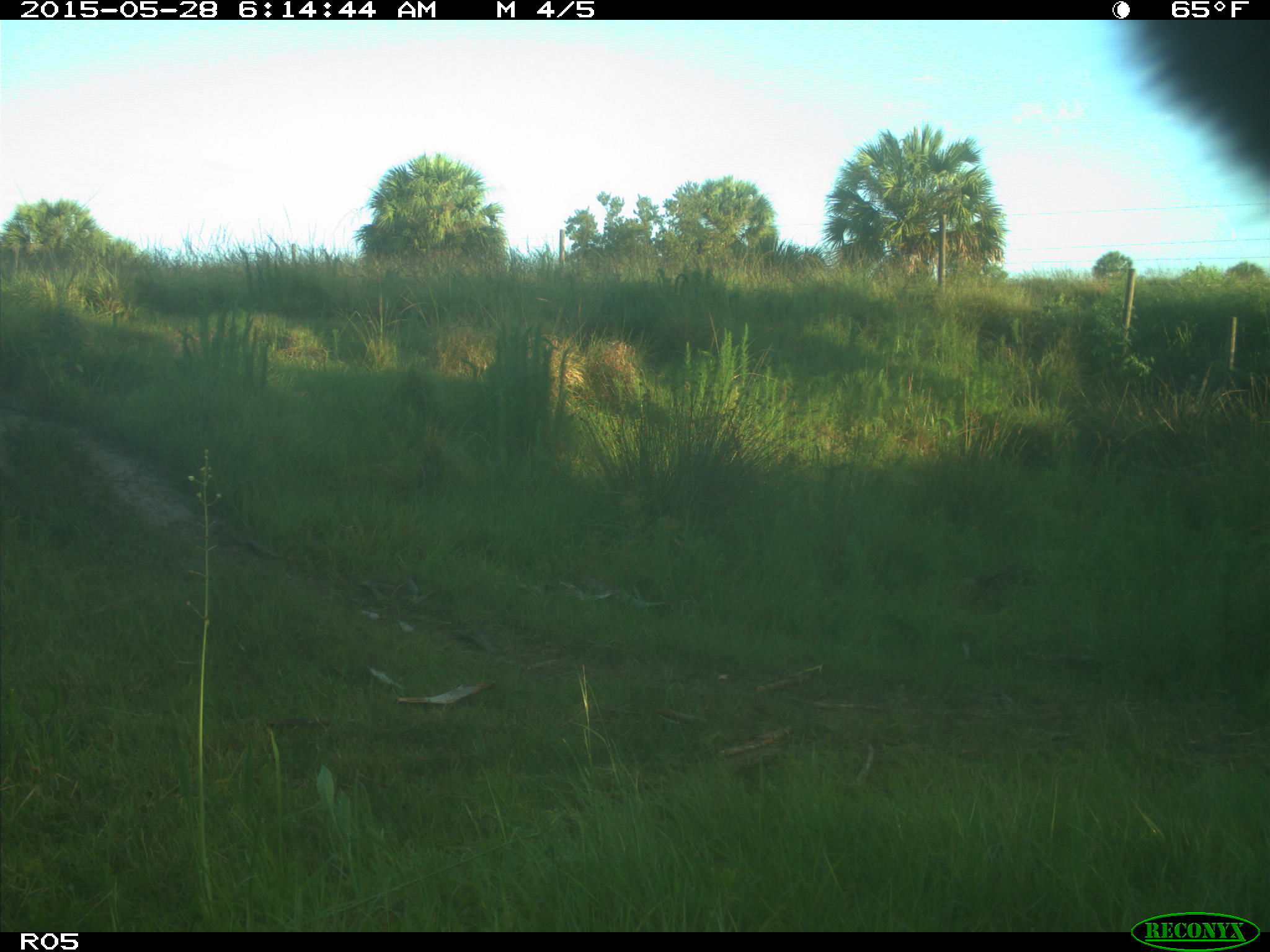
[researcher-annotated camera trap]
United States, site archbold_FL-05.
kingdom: Animalia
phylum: Chordata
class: Mammalia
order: Artiodactyla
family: Bovidae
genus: Bos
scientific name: Bos taurus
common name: domestic cow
Bos taurus (domestic cow).